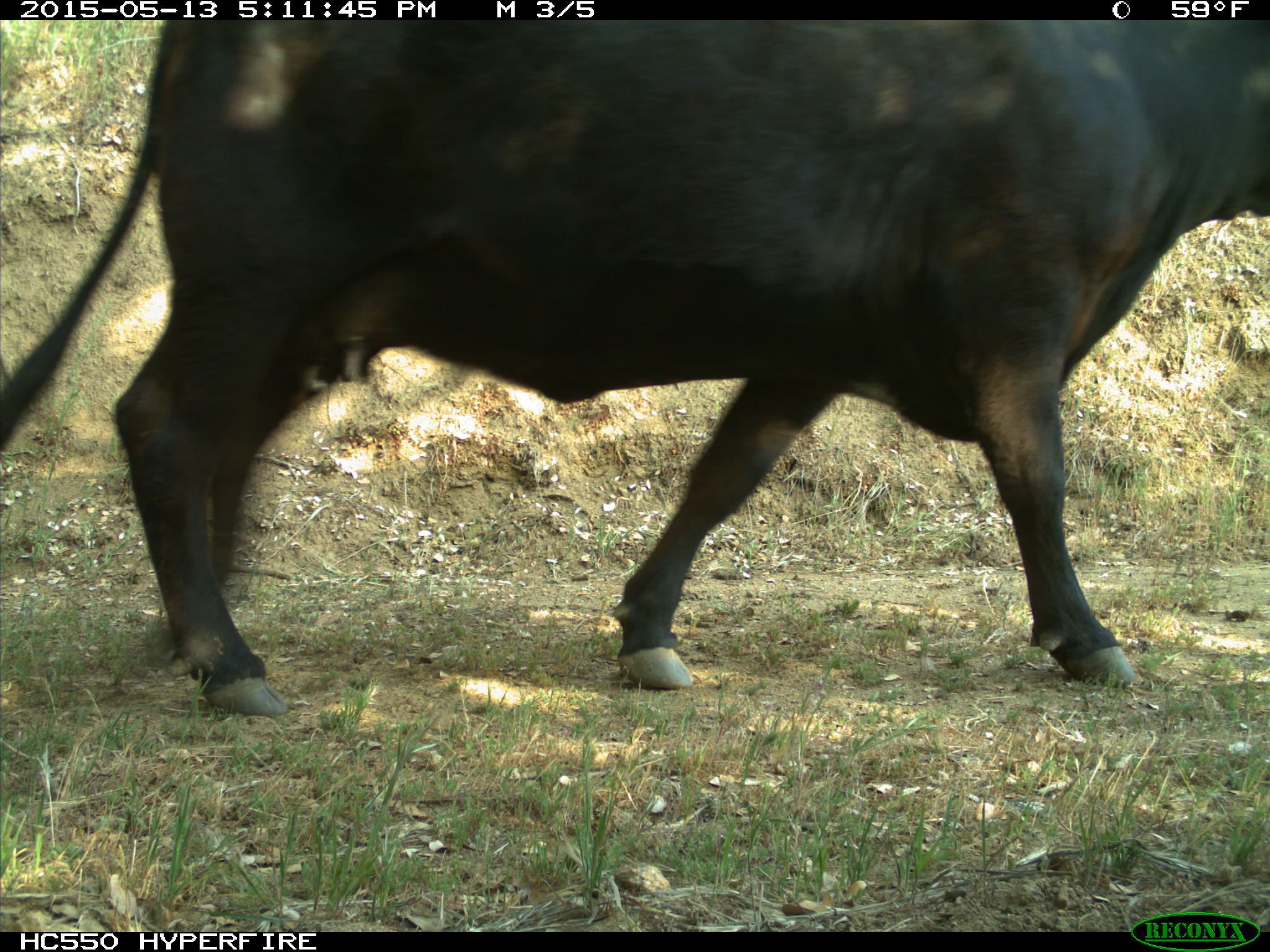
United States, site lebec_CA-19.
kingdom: Animalia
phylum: Chordata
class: Mammalia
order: Artiodactyla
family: Bovidae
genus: Bos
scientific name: Bos taurus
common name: domestic cow